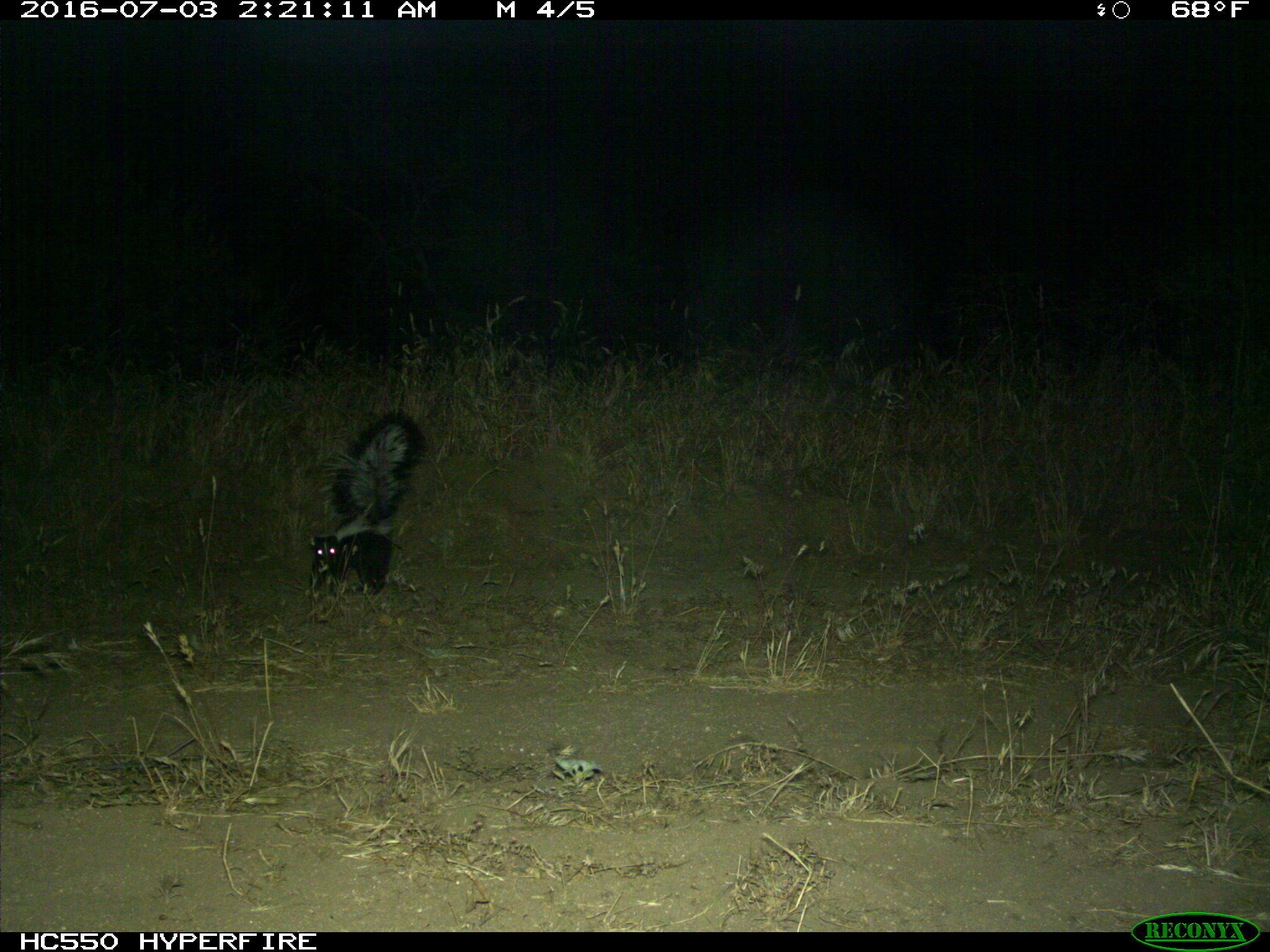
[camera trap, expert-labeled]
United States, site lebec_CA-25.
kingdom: Animalia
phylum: Chordata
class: Mammalia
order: Carnivora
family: Mephitidae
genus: Mephitis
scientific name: Mephitis mephitis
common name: striped skunk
Mephitis mephitis (striped skunk).